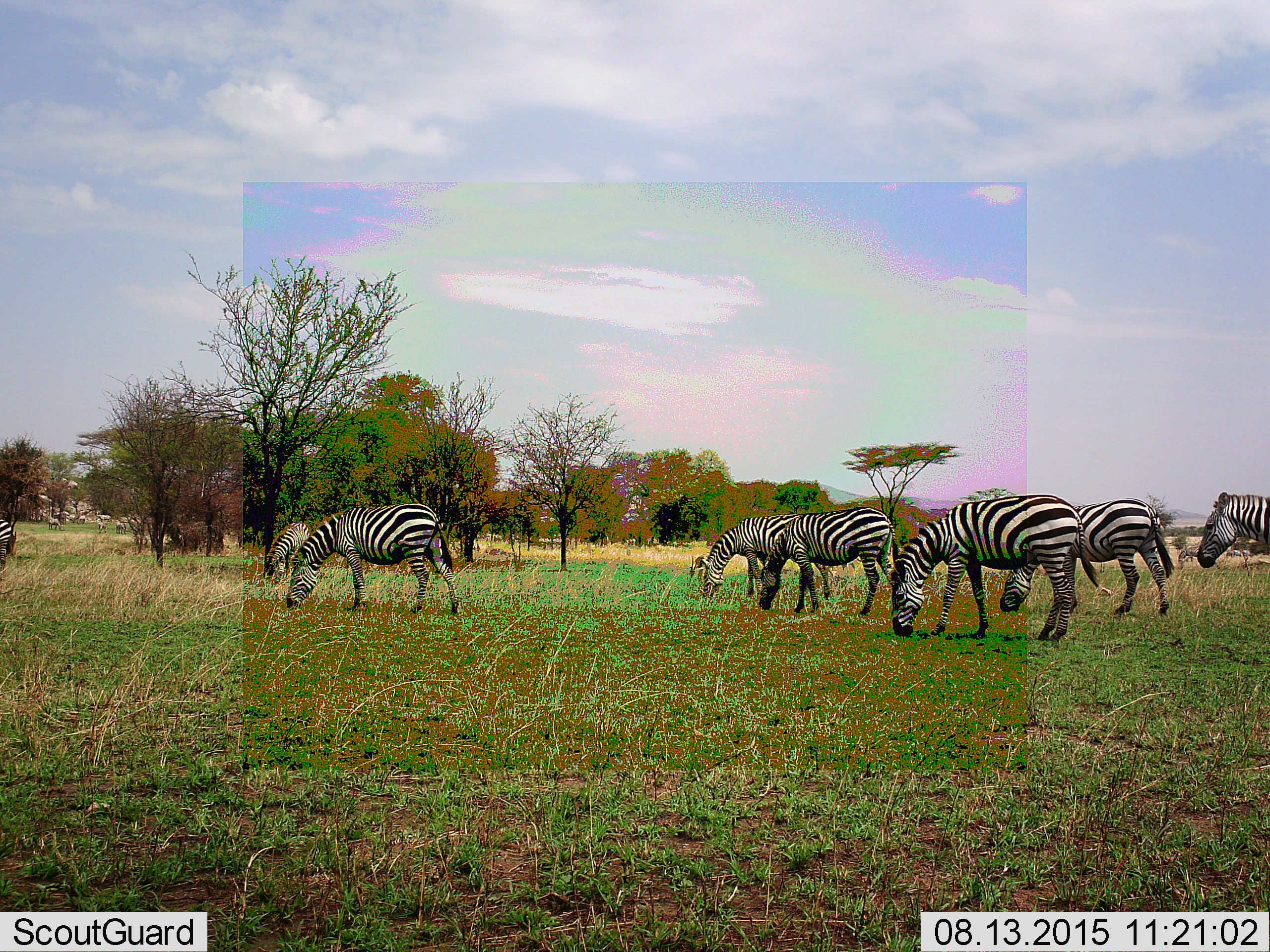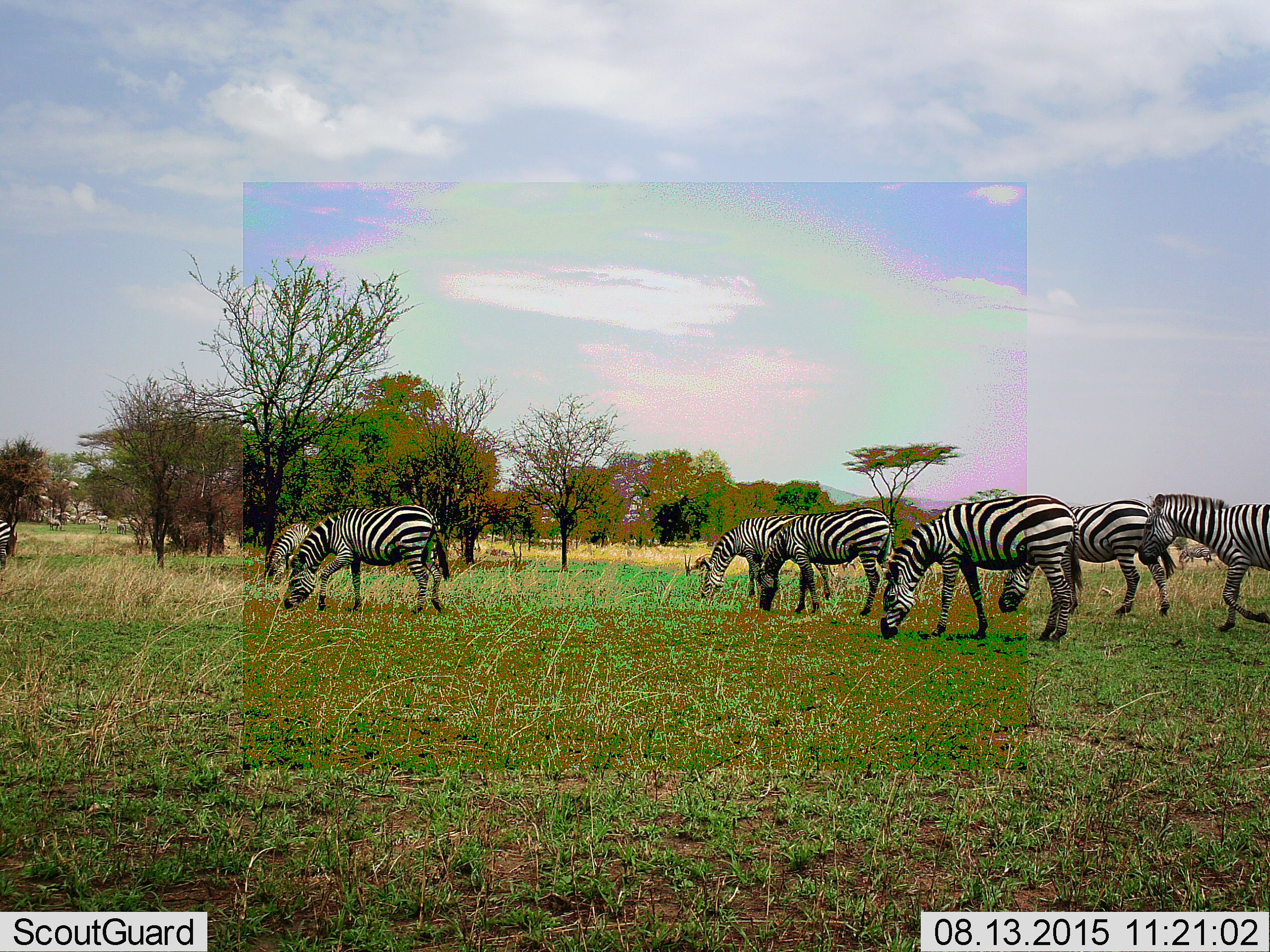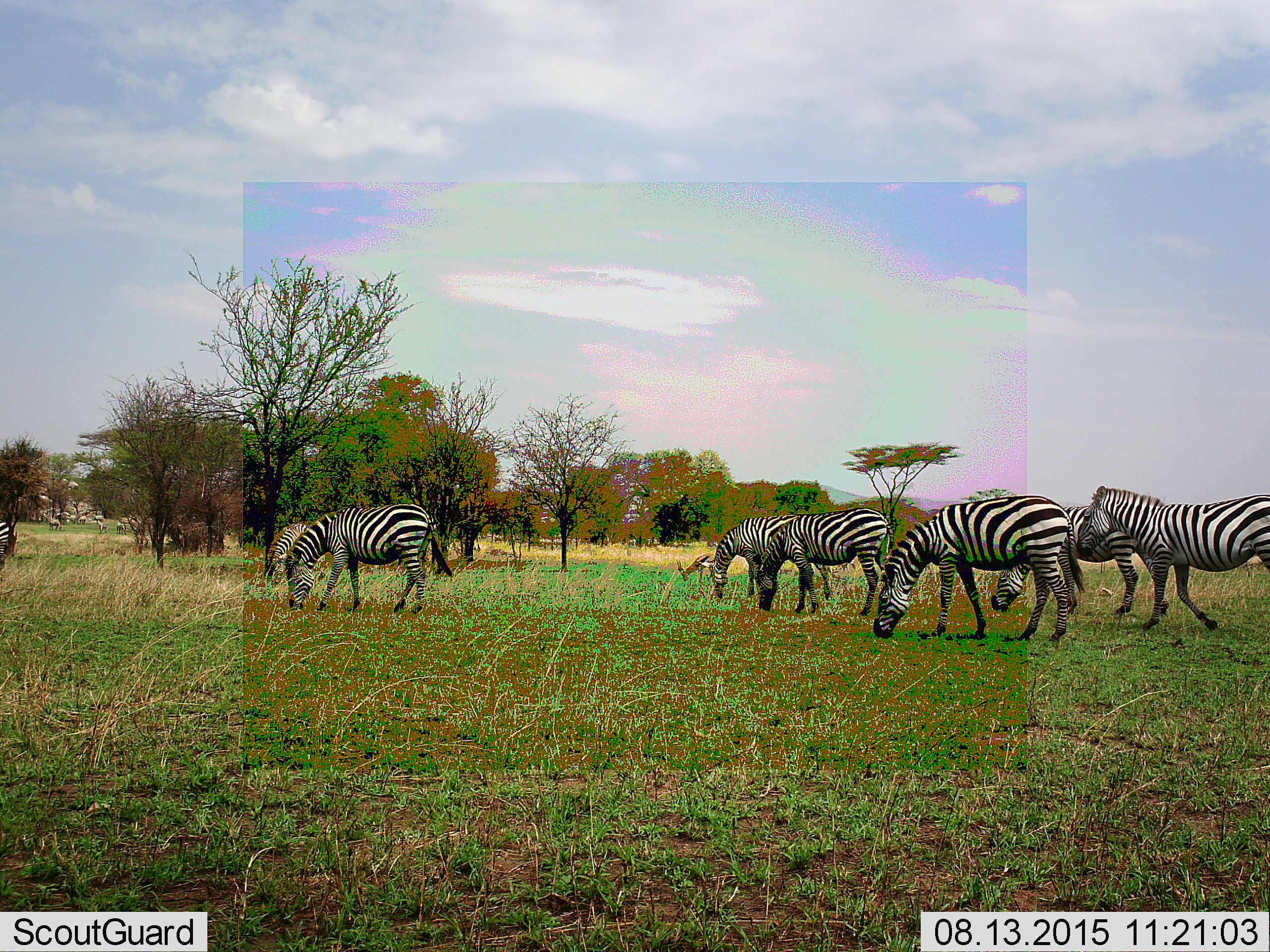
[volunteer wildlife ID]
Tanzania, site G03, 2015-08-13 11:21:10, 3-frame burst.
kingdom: Animalia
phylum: Chordata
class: Mammalia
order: Perissodactyla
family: Equidae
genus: Equus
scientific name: Equus quagga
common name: plains zebra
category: zebra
Zebra (plains zebra) (Equus quagga), count 8. Behavior (volunteer vote fractions): standing 22%, resting 0%, moving 44%, interacting 0%. Young present (vote fraction): 6%. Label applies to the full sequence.